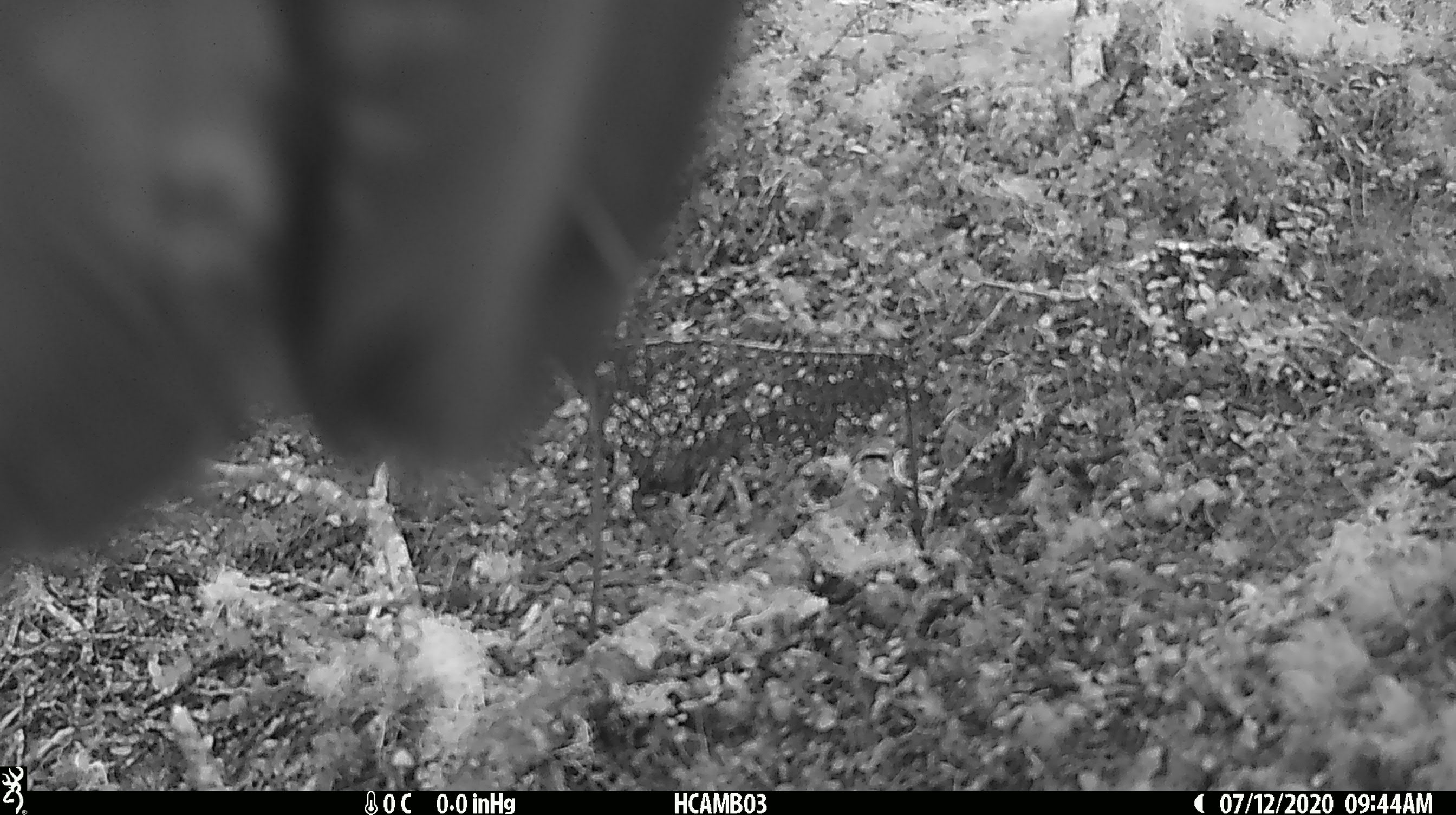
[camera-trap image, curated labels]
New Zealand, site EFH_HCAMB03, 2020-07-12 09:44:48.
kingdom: Animalia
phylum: Chordata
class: Aves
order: Psittaciformes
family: Strigopidae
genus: Nestor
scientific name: Nestor notabilis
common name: kea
Kea (Nestor notabilis).